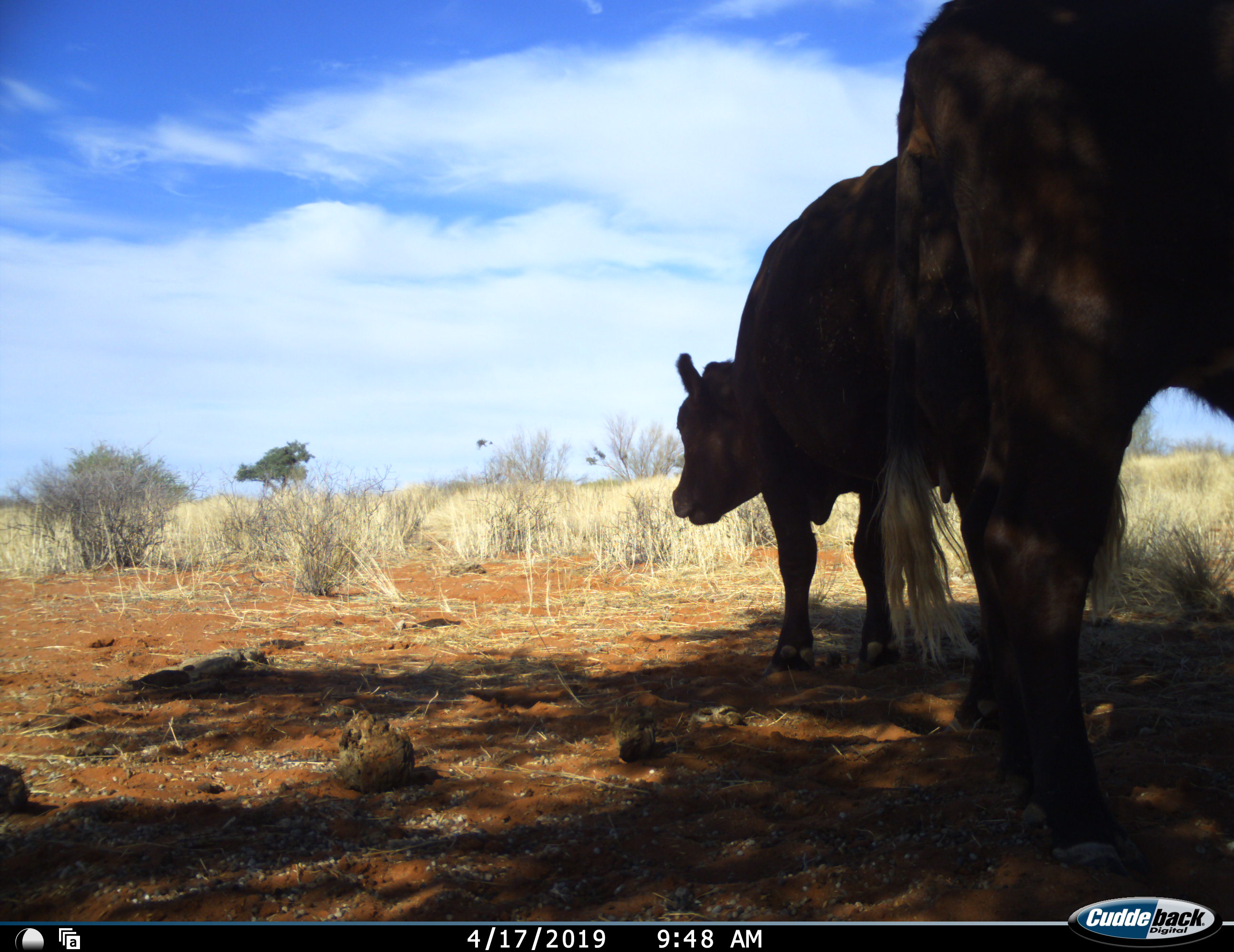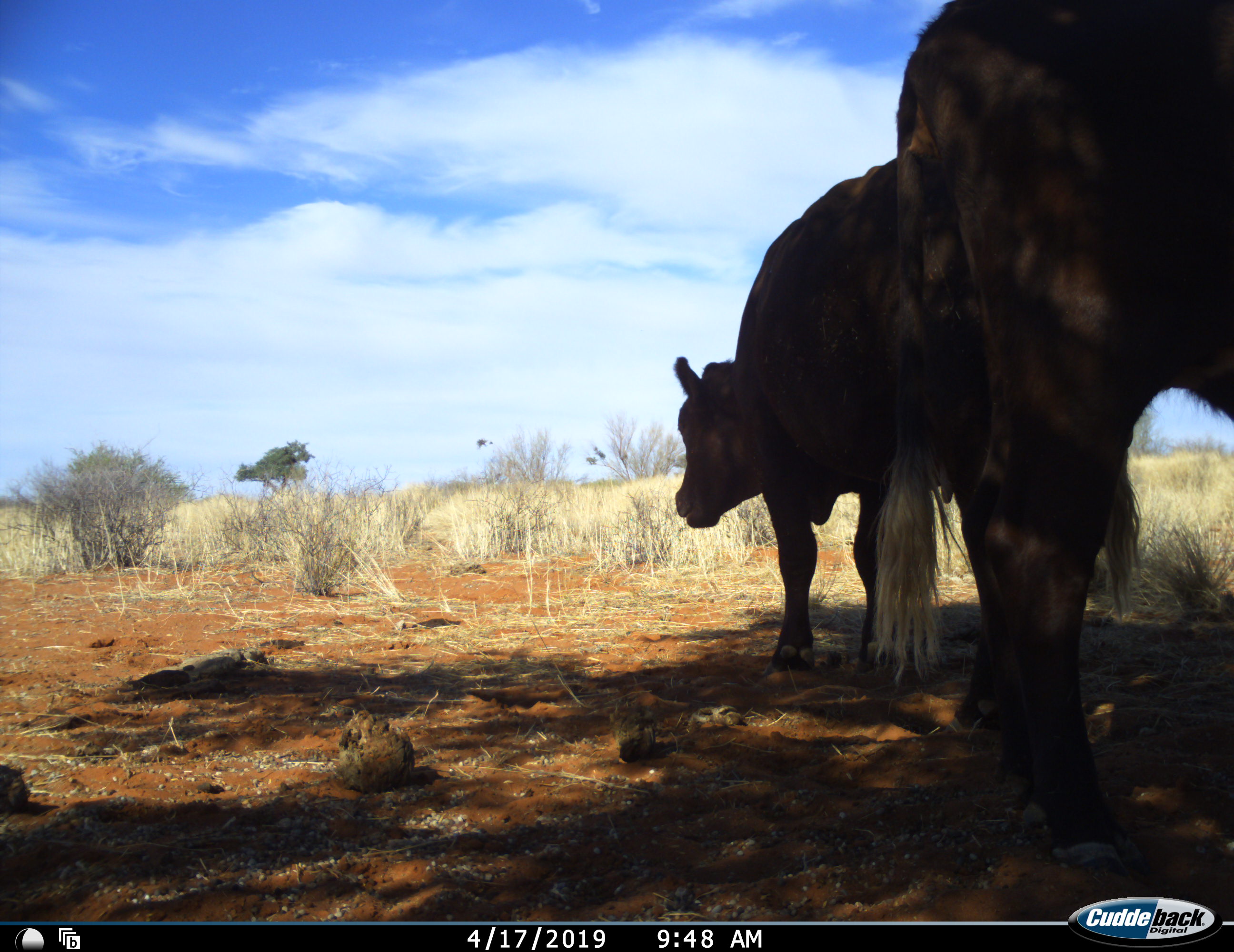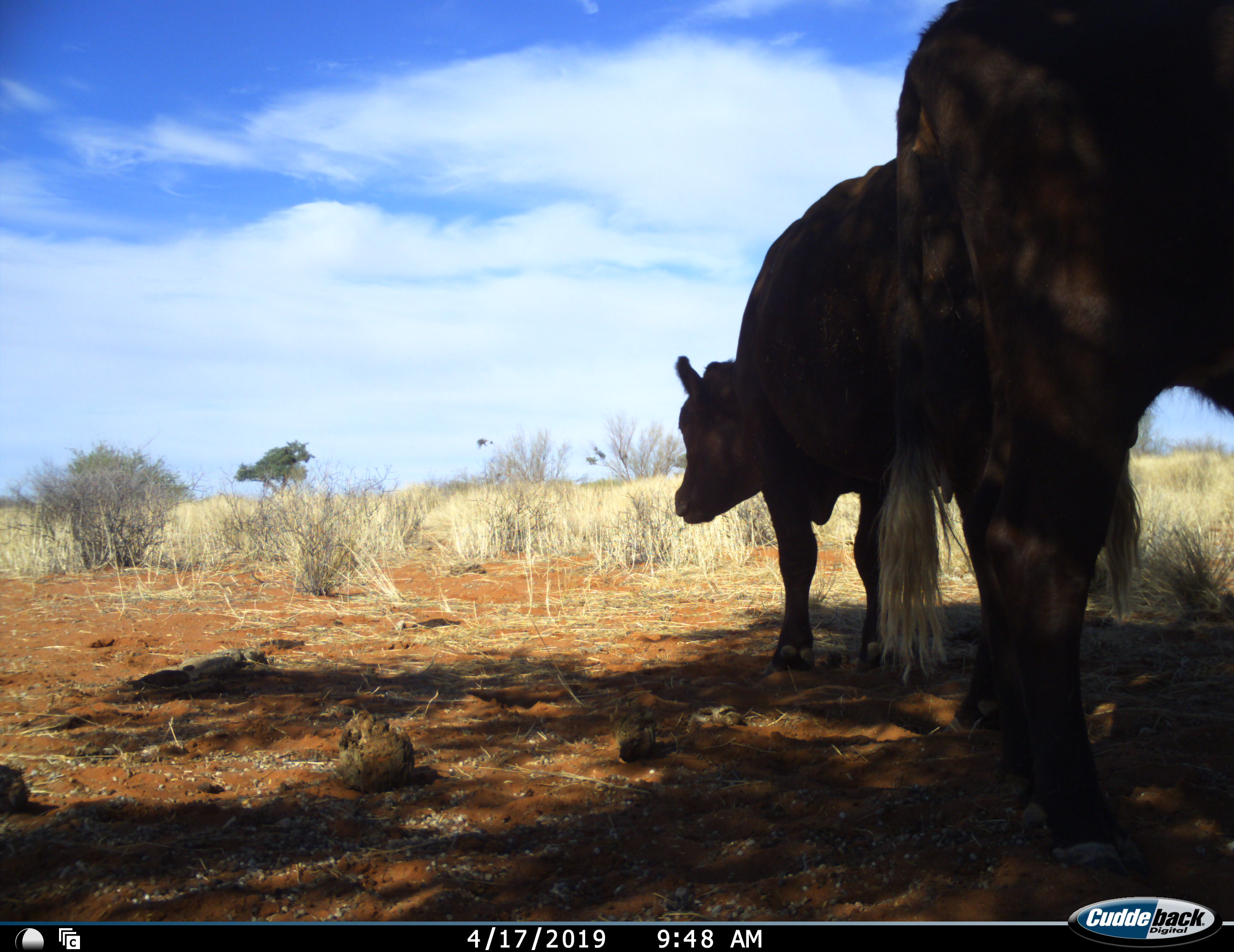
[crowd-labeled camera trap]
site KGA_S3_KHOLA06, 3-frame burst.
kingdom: Animalia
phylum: Chordata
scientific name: Vertebrata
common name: domestic animal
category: domesticanimal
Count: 2.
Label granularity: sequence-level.